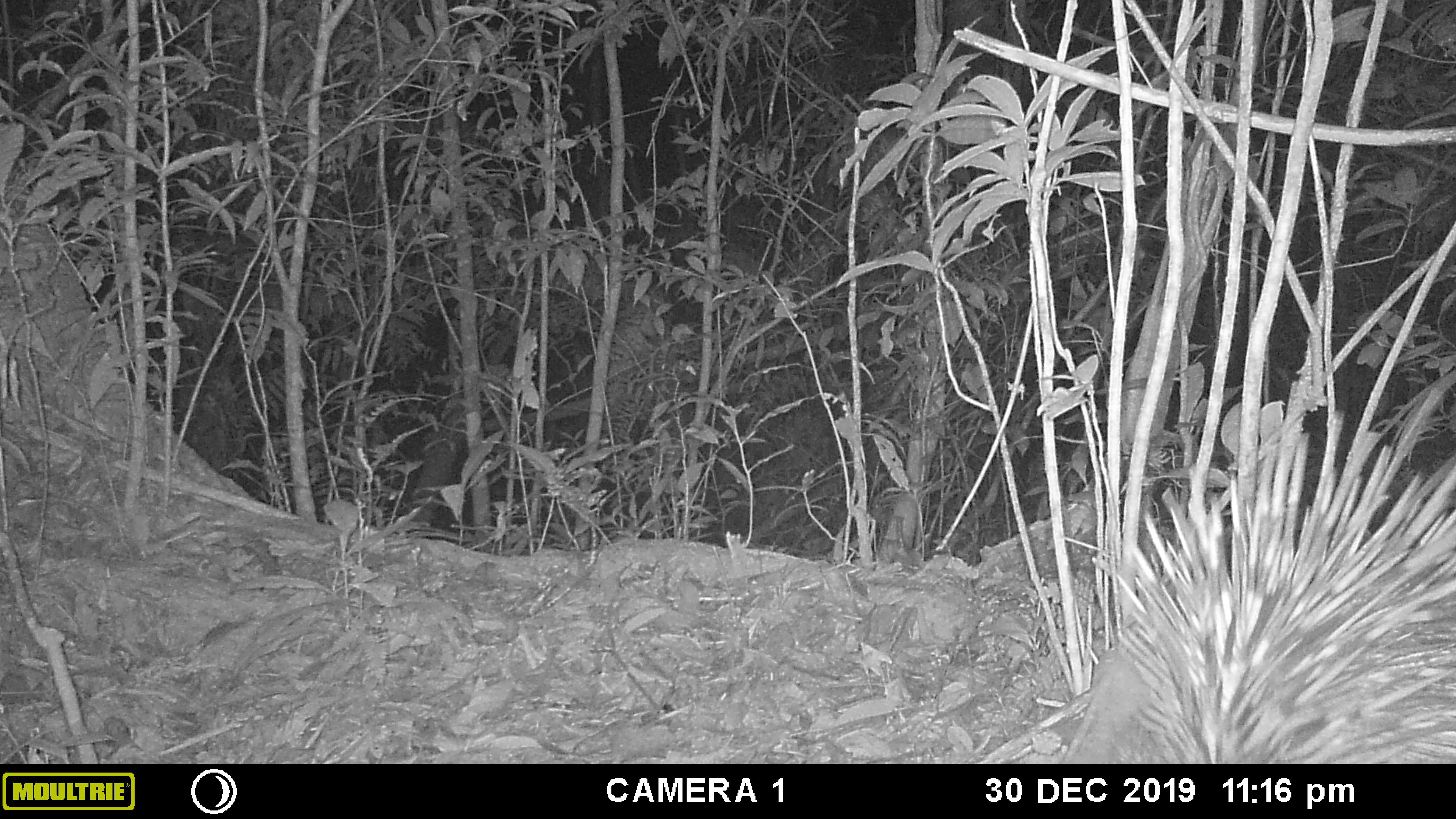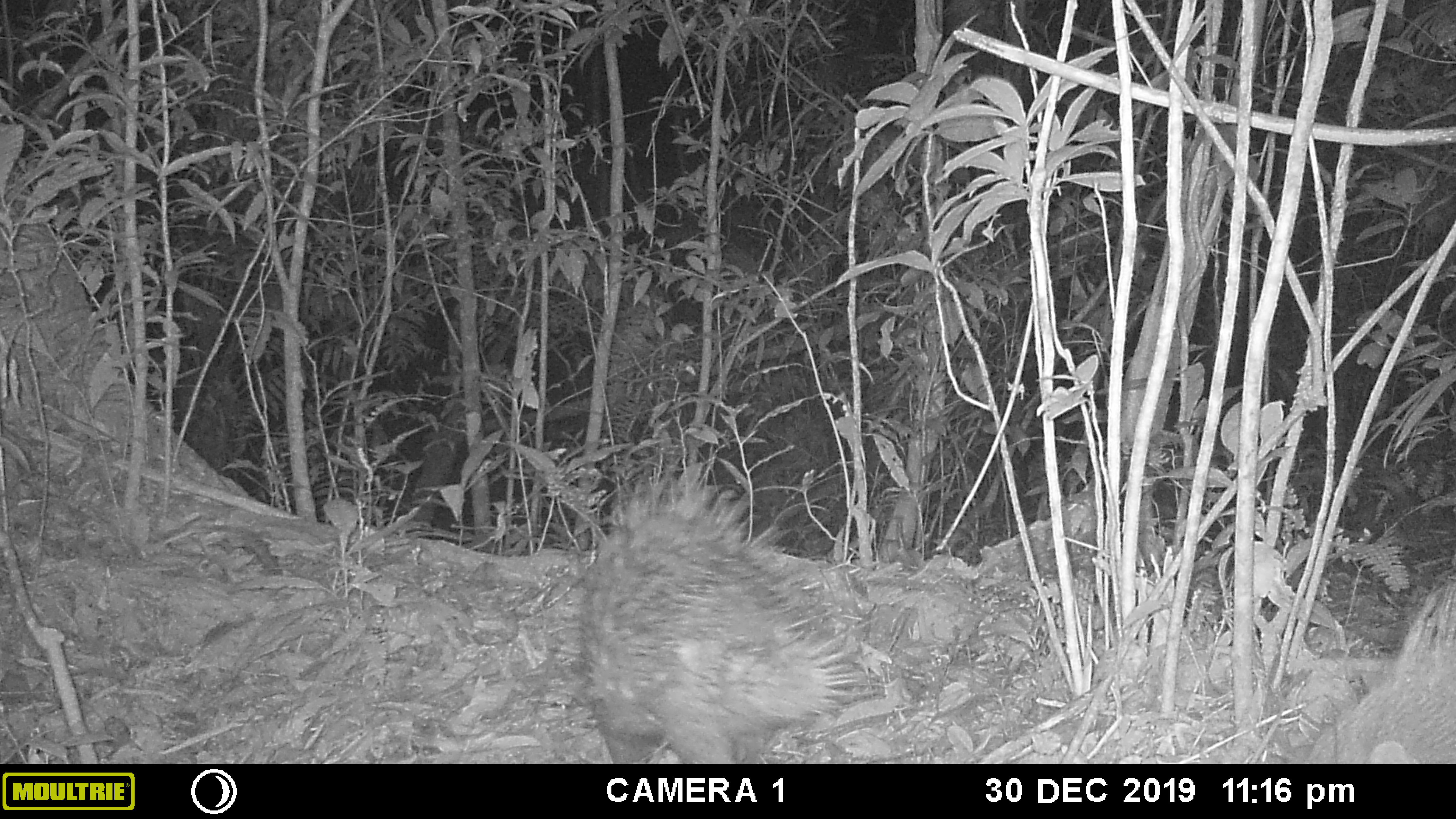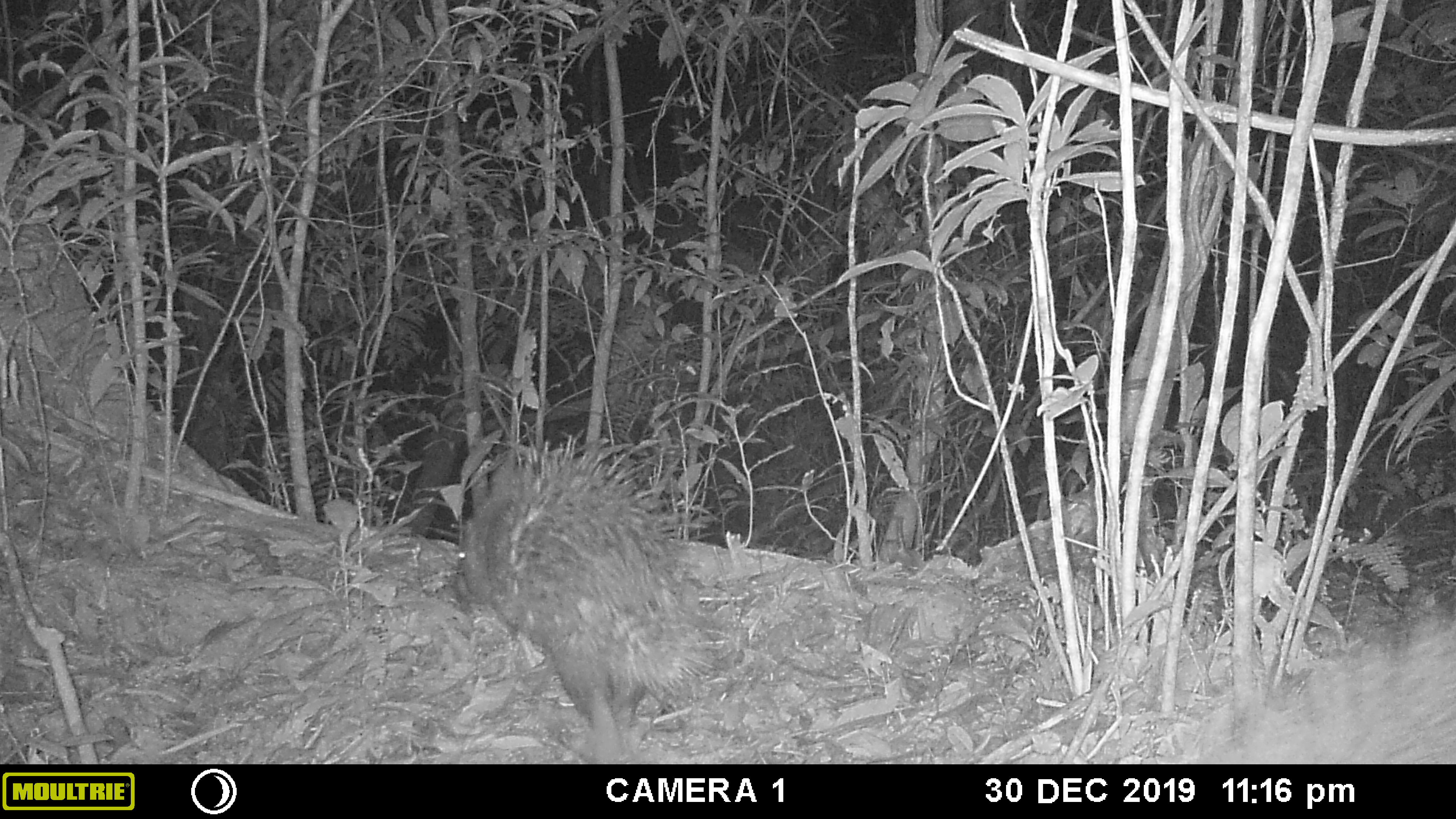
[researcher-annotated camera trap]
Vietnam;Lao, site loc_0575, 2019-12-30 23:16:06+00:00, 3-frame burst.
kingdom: Animalia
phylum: Chordata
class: Mammalia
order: Rodentia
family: Hystricidae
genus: Hystrix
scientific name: Hystrix brachyura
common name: malayan porcupine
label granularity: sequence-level